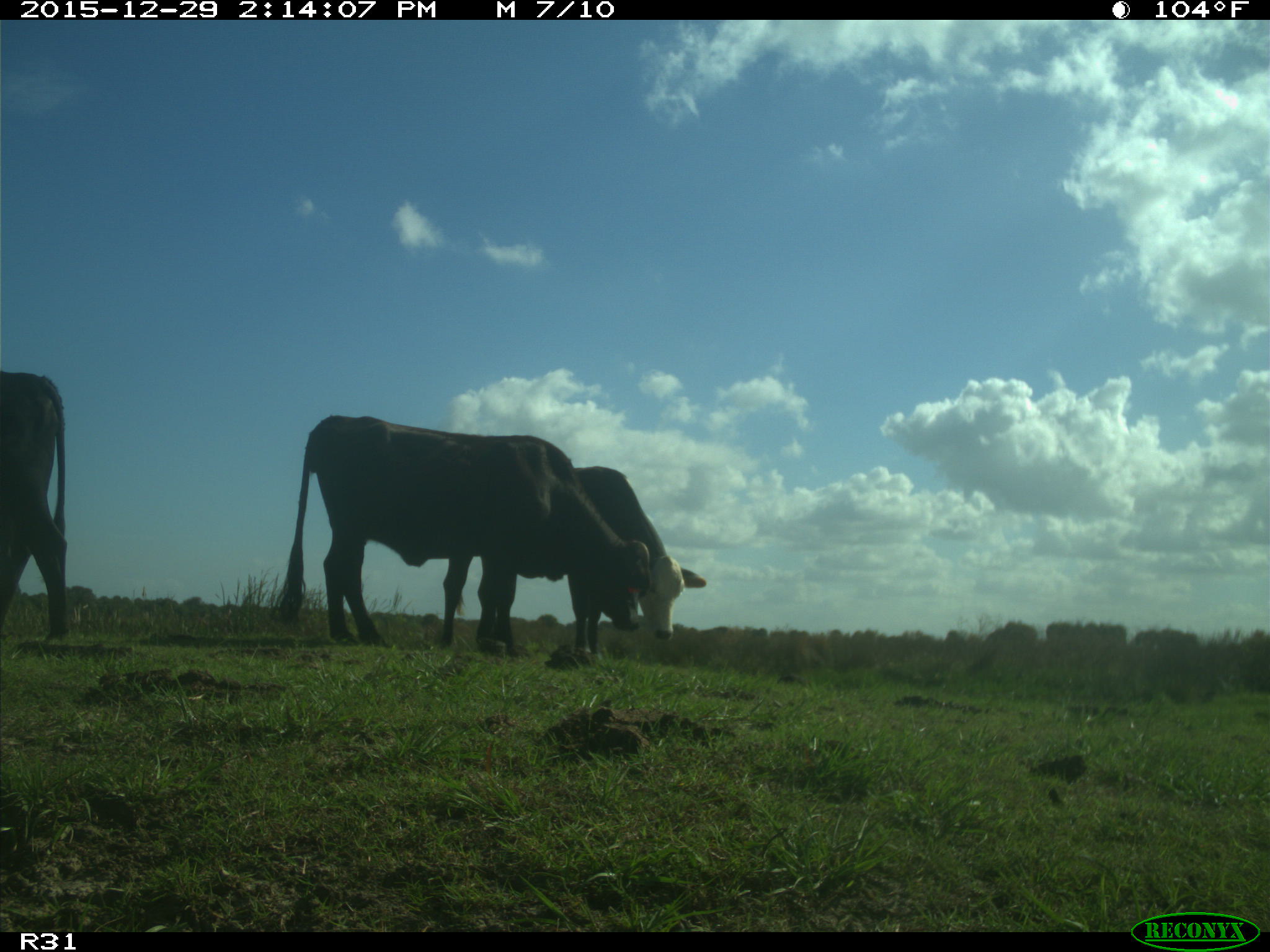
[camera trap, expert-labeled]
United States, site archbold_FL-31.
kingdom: Animalia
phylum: Chordata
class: Mammalia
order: Artiodactyla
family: Bovidae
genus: Bos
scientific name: Bos taurus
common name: domestic cow